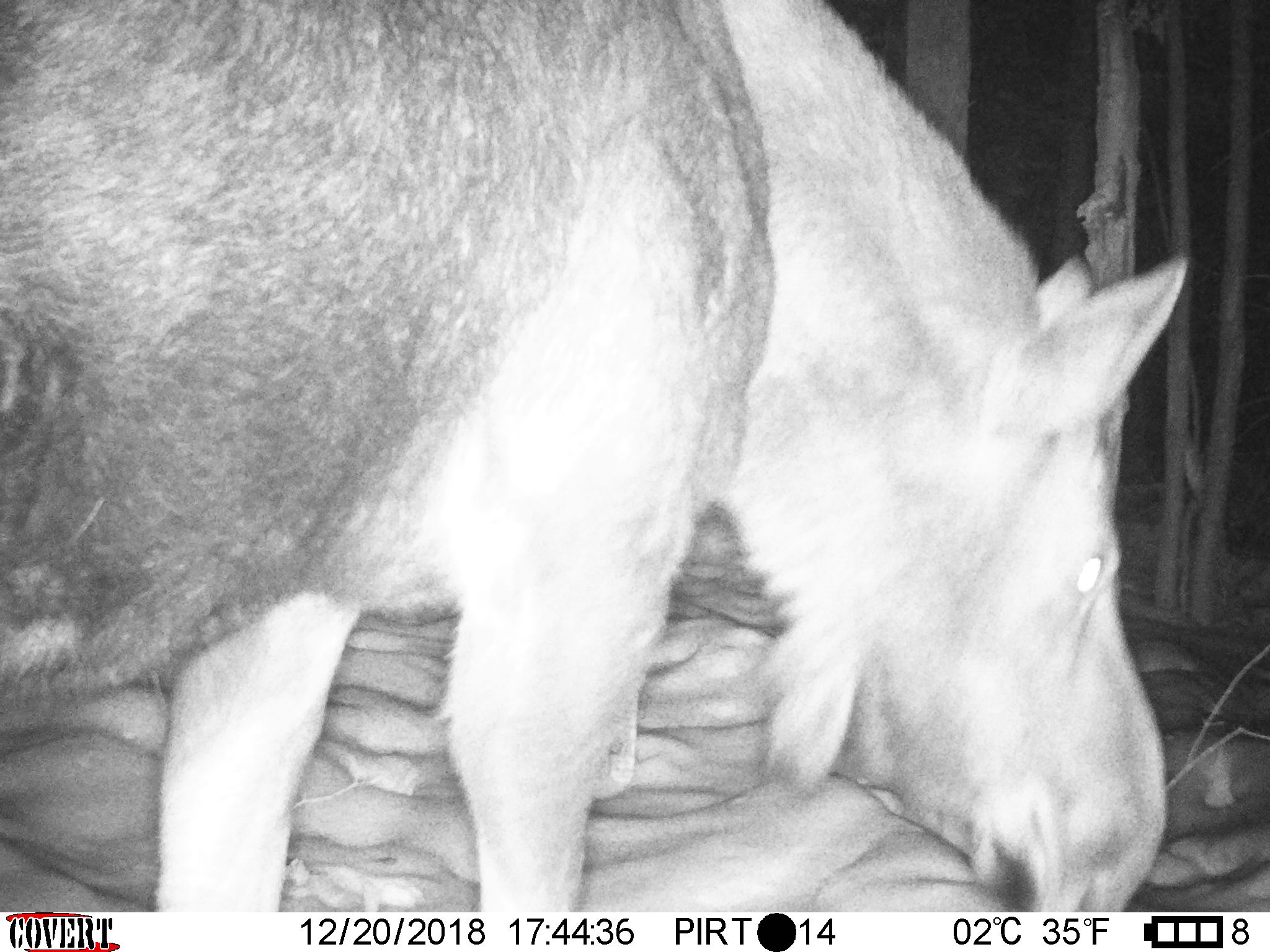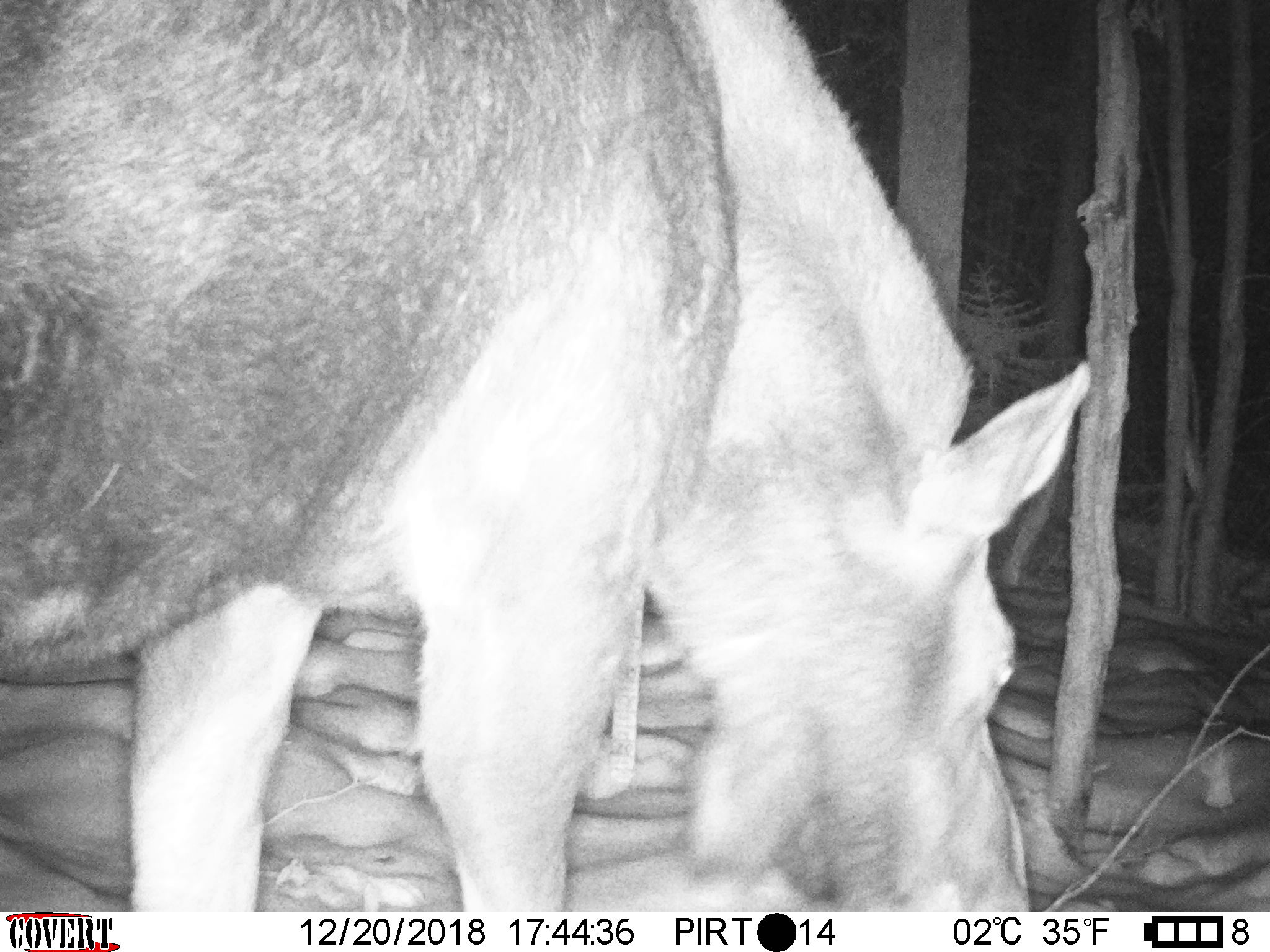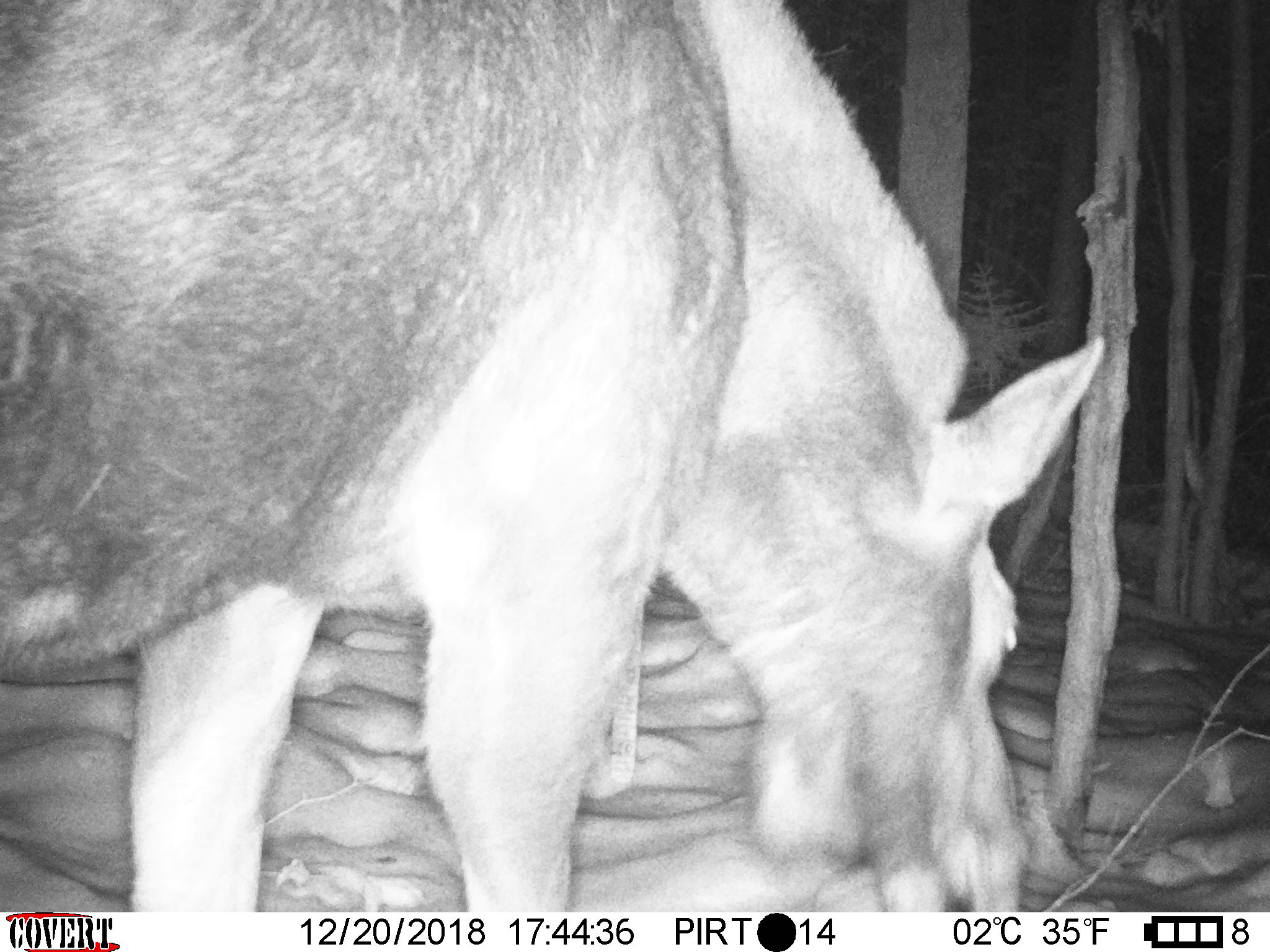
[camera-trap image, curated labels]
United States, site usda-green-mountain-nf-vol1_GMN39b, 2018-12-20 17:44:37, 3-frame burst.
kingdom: Animalia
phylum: Chordata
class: Mammalia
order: Artiodactyla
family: Cervidae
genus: Alces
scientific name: Alces alces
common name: moose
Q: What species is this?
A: Moose (Alces alces).